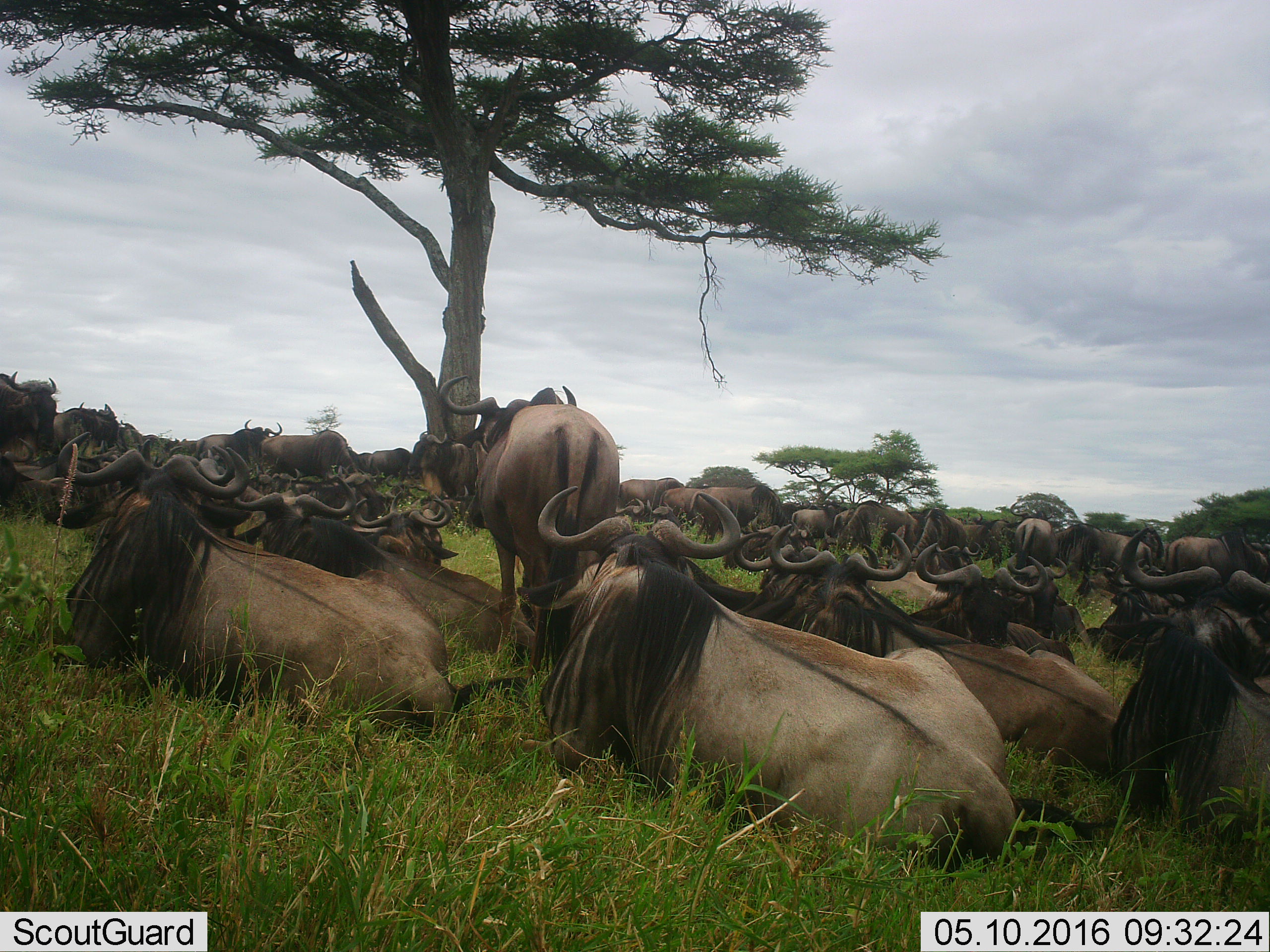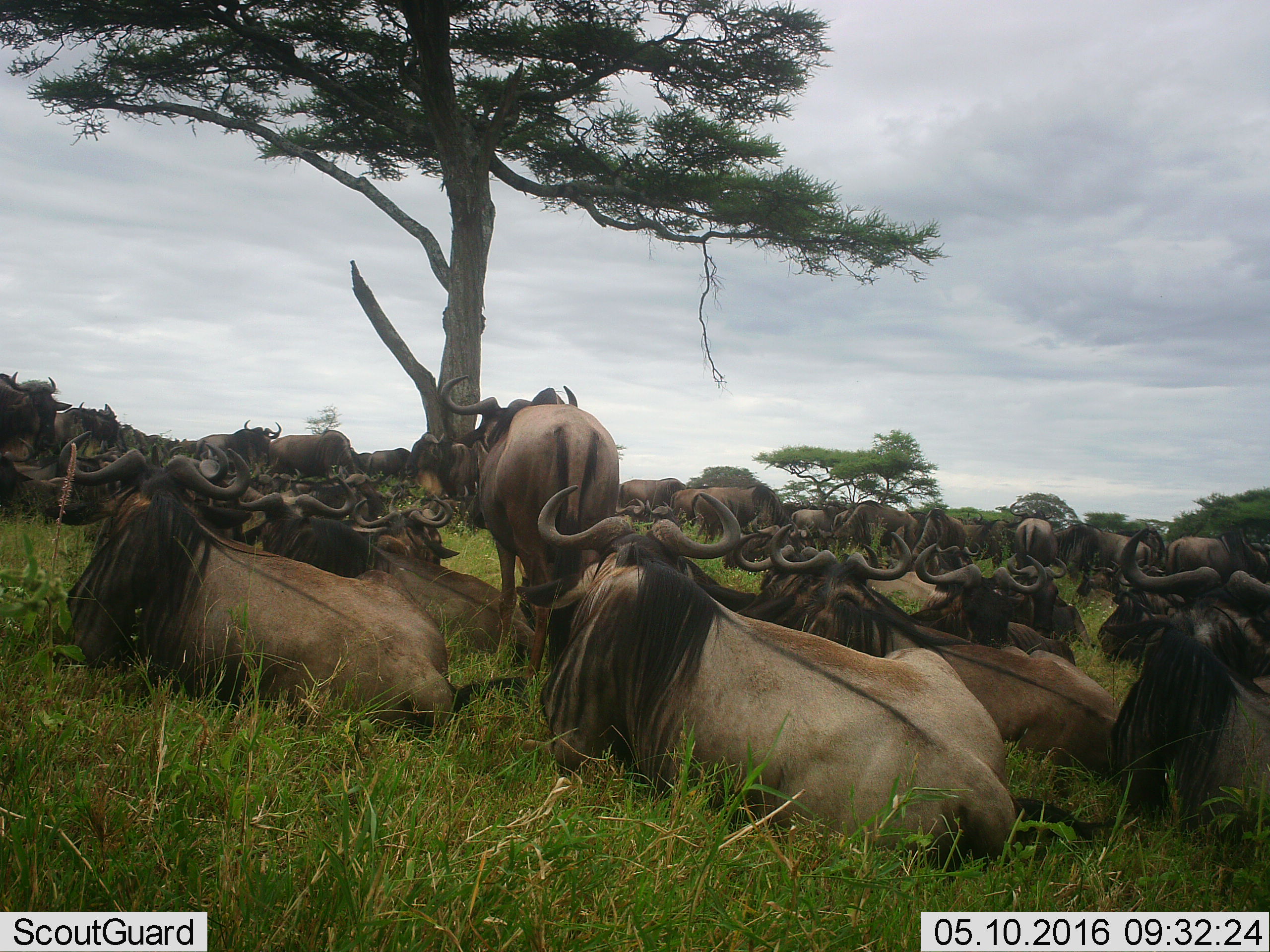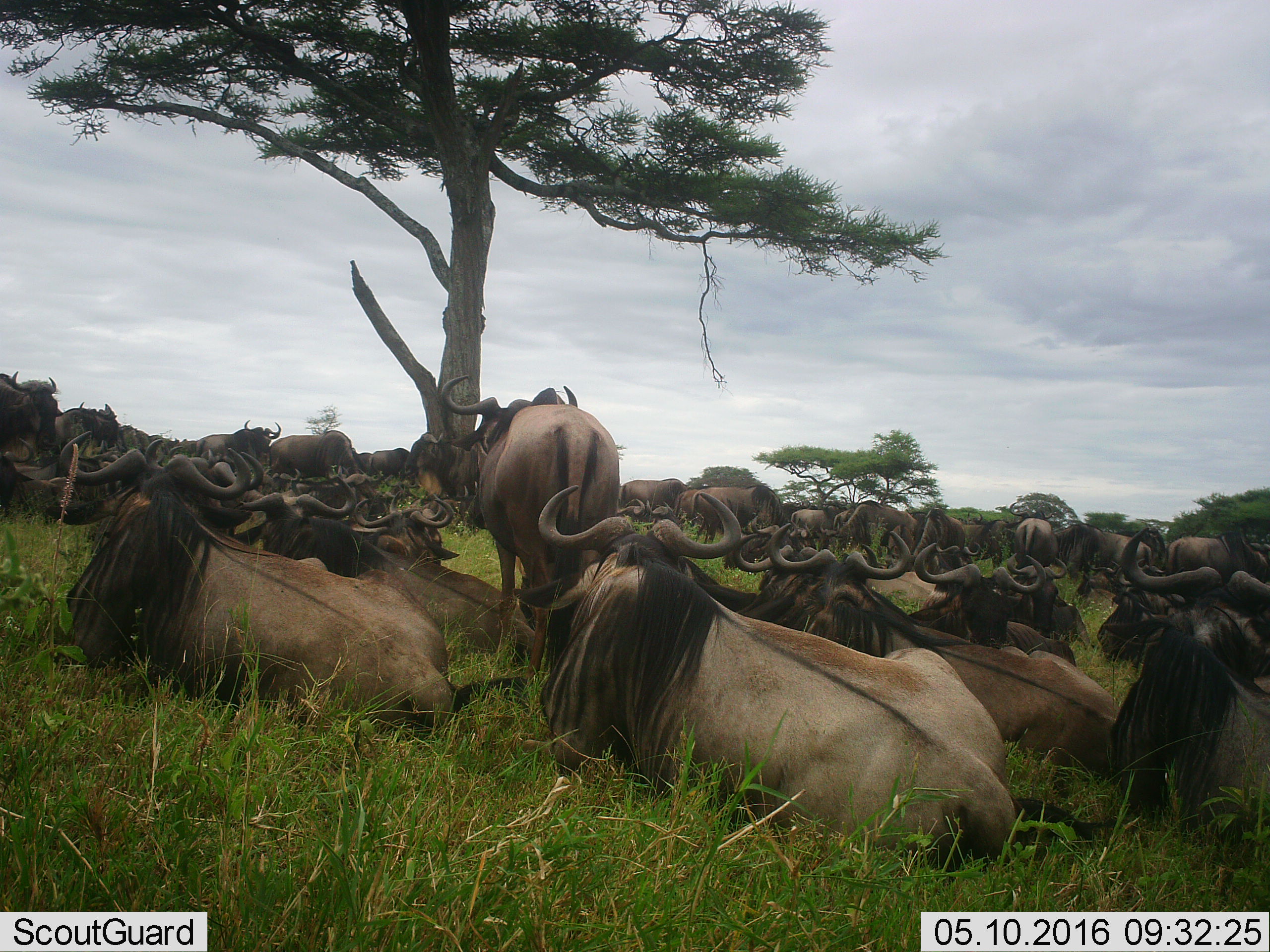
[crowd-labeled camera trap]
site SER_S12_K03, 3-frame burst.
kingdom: Animalia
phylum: Chordata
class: Mammalia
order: Artiodactyla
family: Bovidae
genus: Connochaetes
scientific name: Connochaetes taurinus taurinus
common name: blue wildebeest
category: wildebeestblue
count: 11-50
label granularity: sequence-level